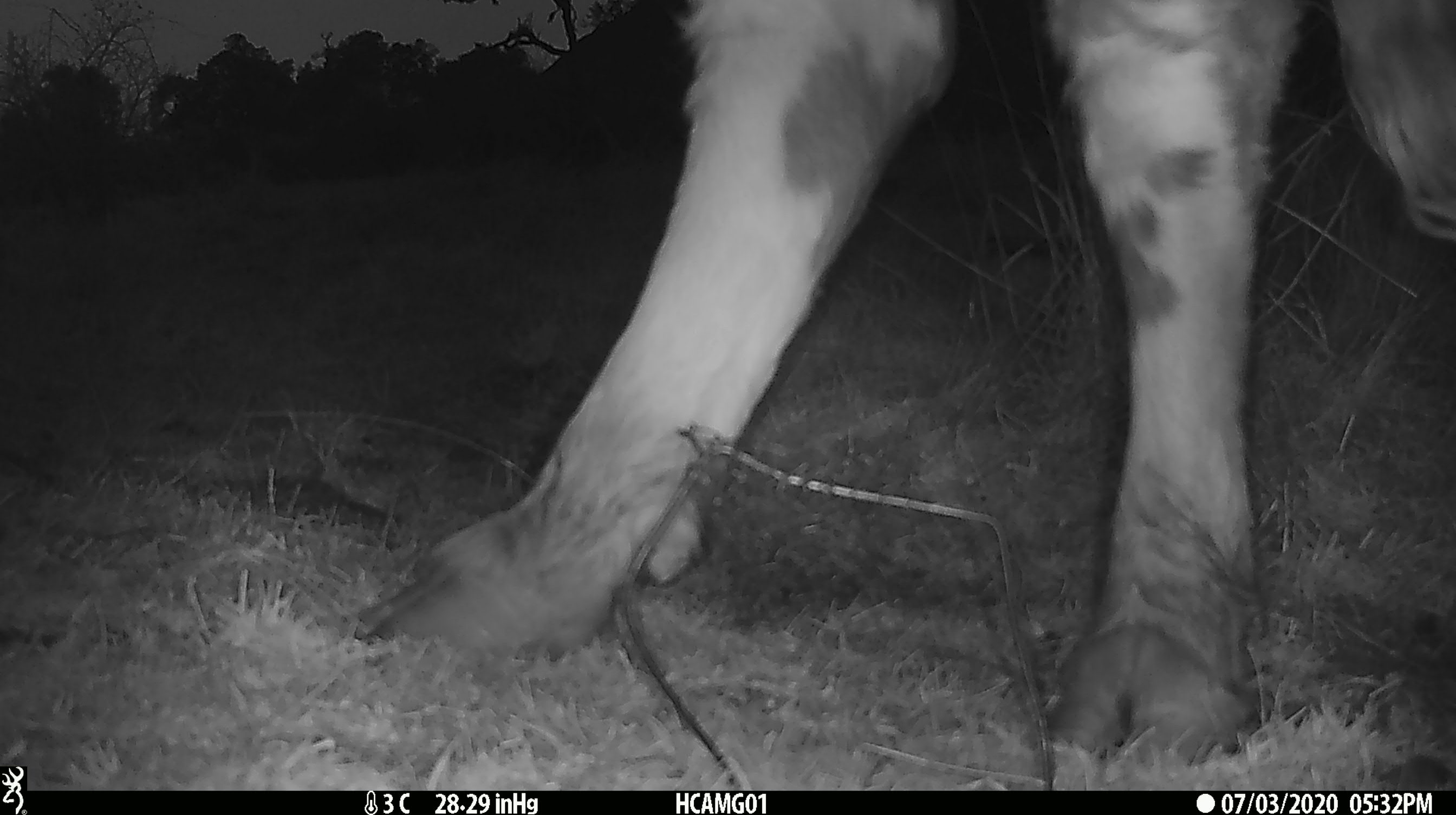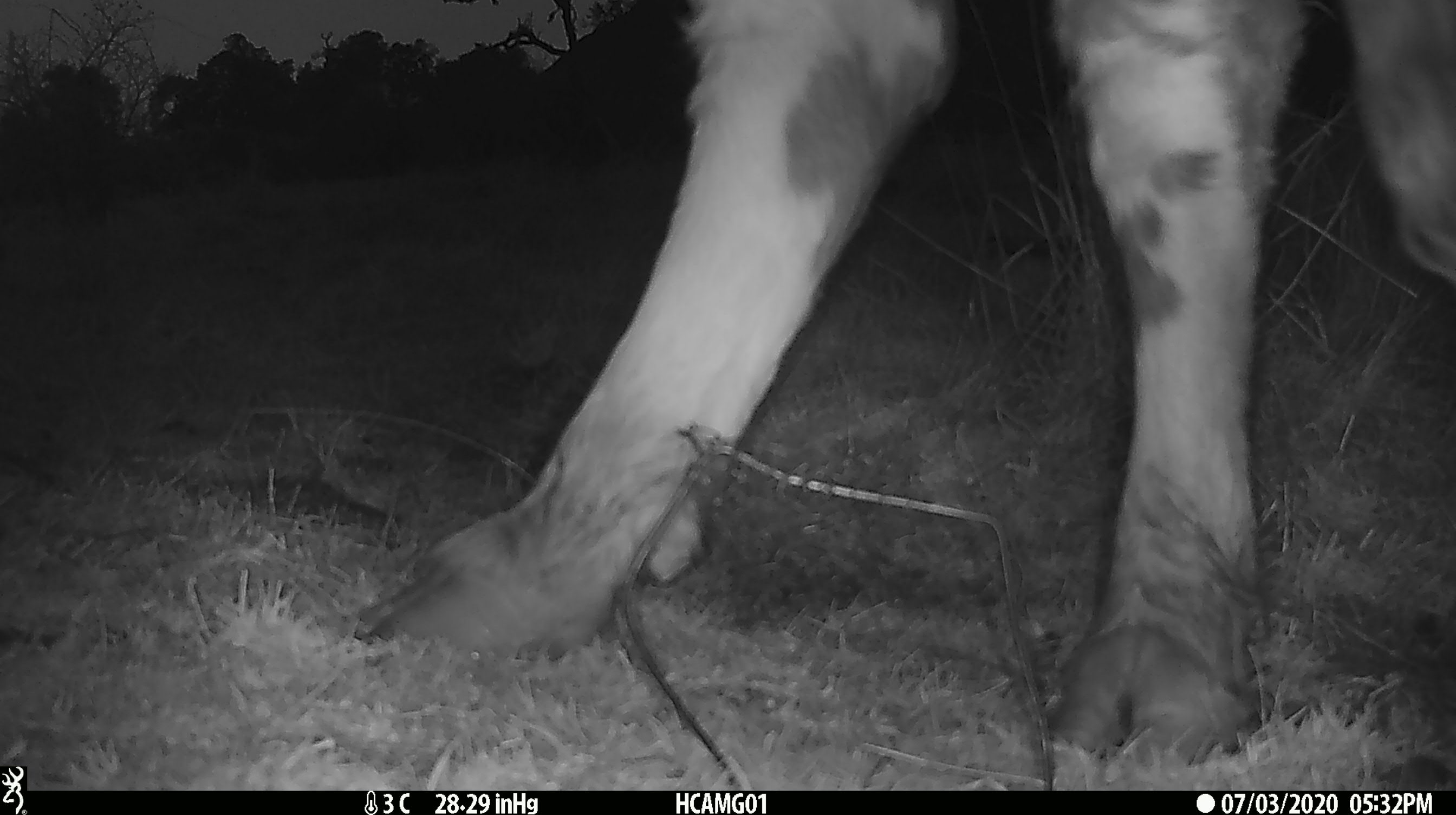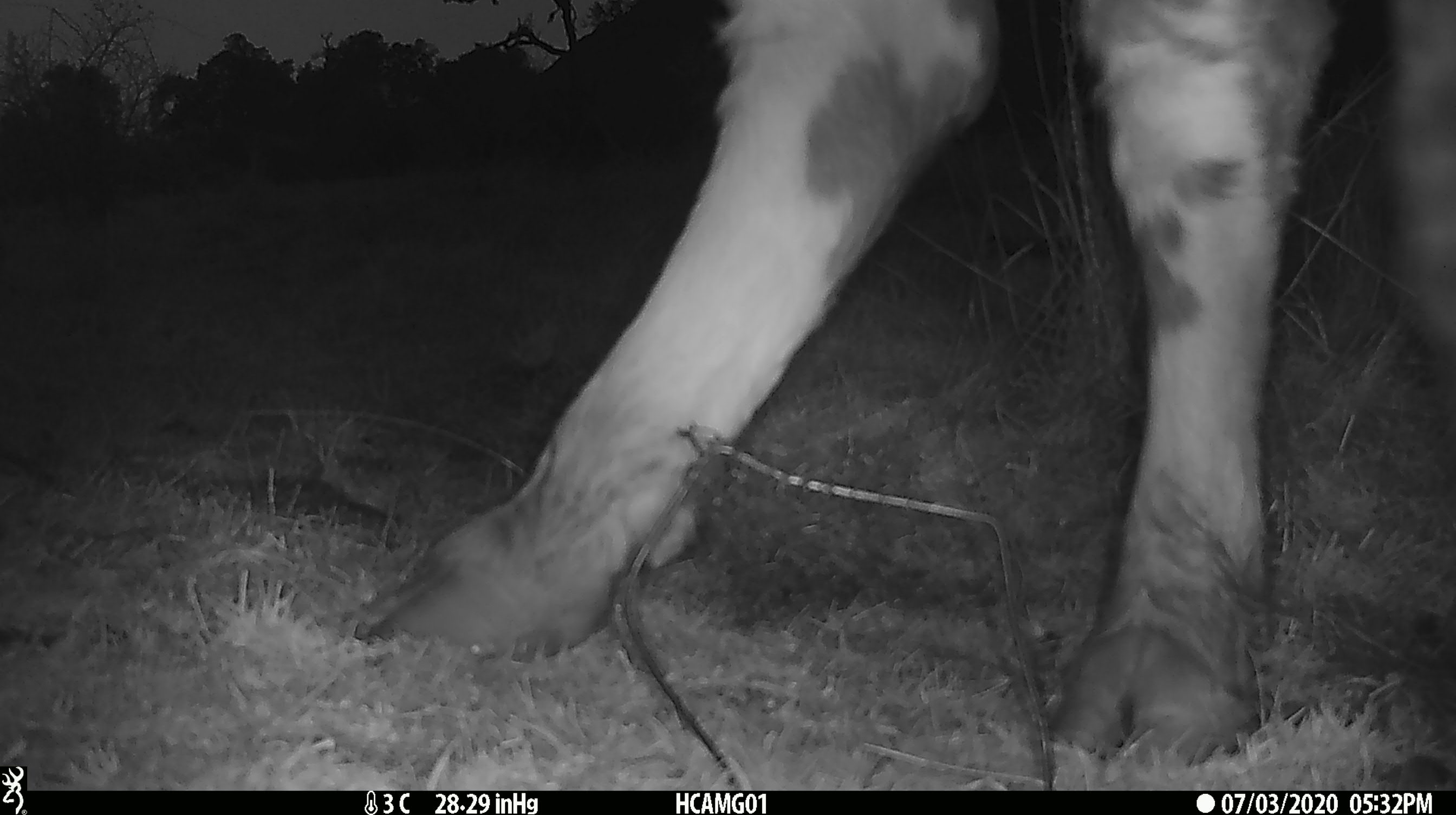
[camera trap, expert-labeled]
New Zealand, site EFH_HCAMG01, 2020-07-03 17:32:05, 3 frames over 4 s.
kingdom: Animalia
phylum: Chordata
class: Mammalia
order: Artiodactyla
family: Bovidae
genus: Bos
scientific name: Bos taurus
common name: domestic cow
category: cow